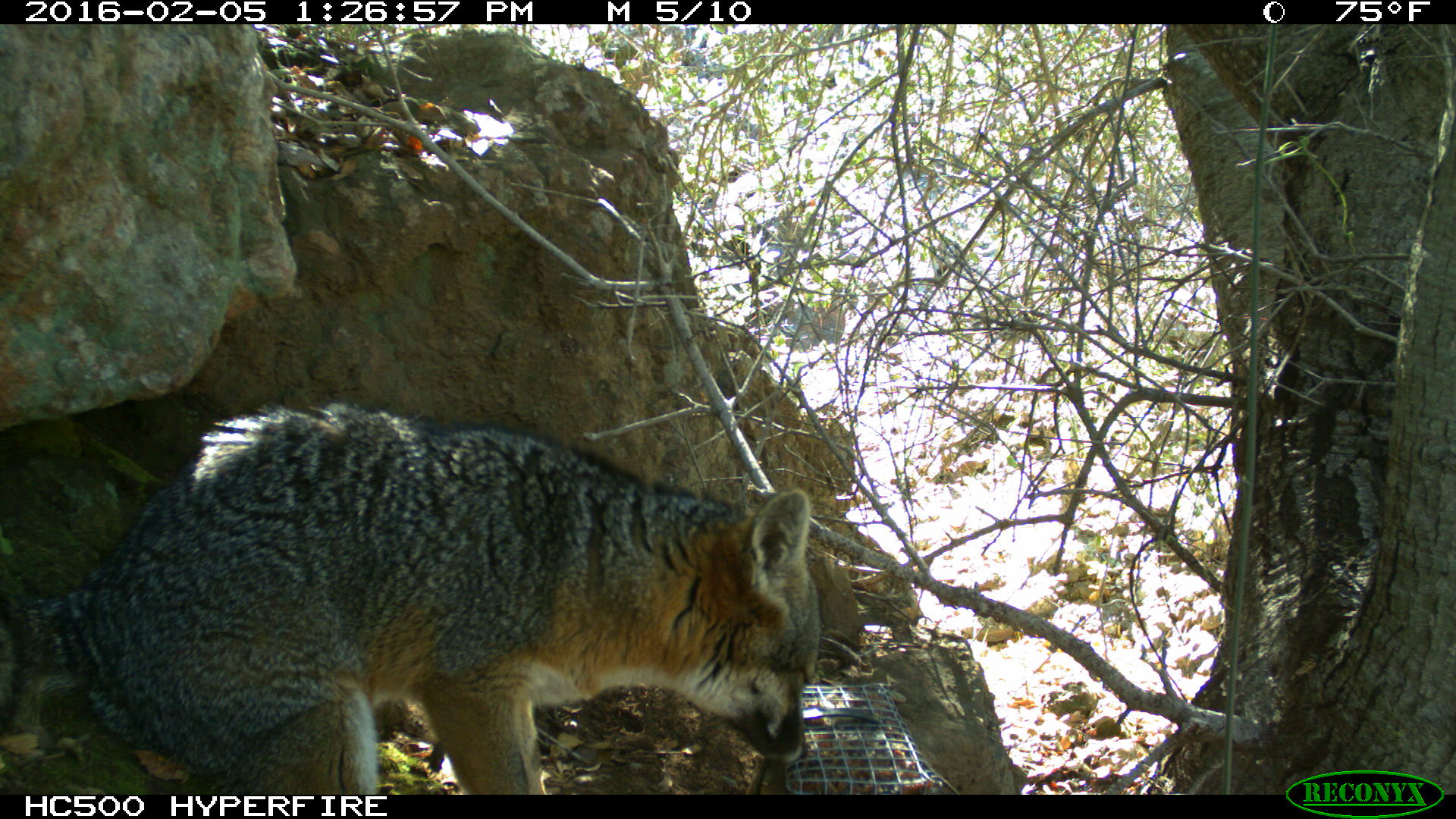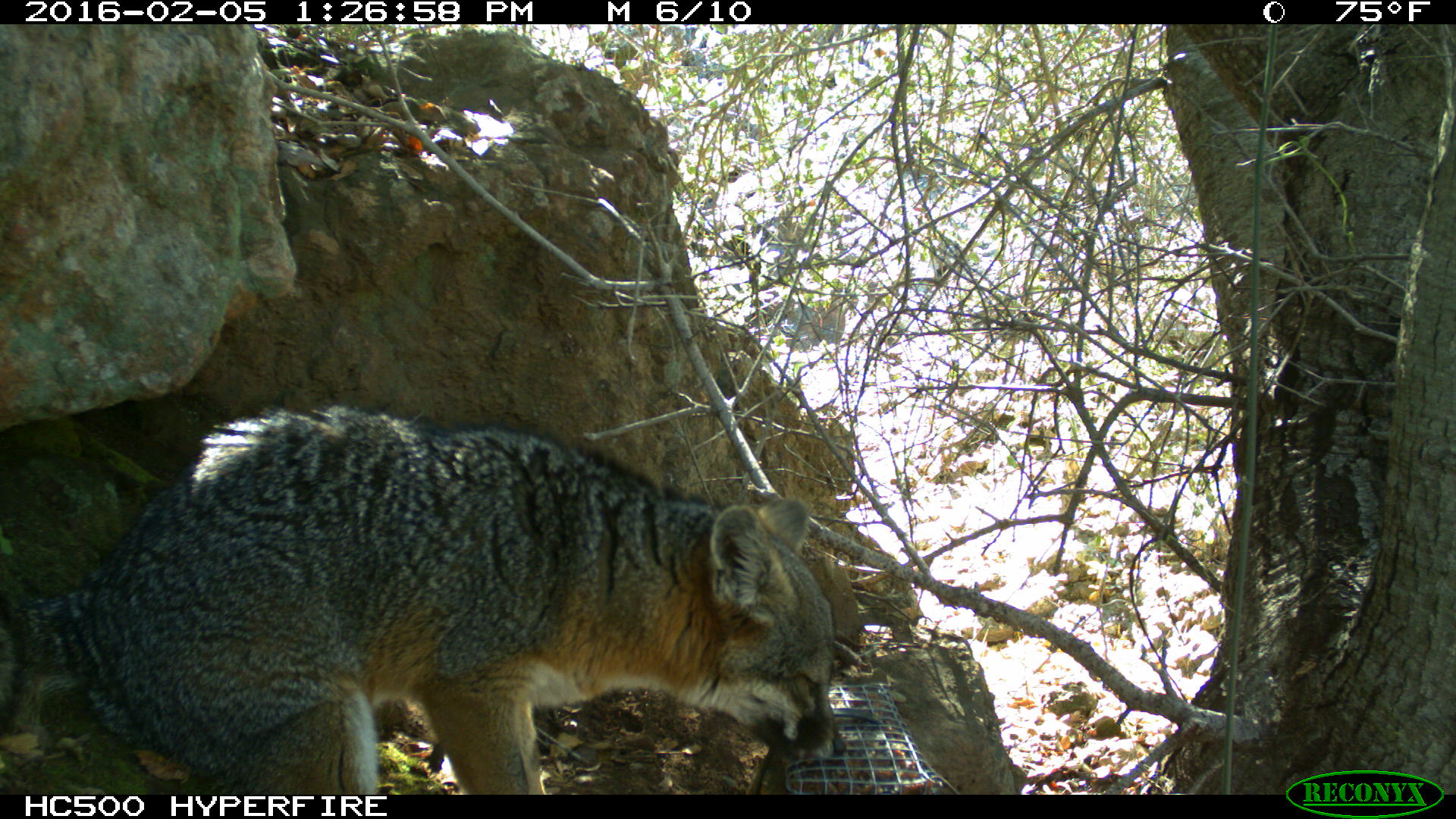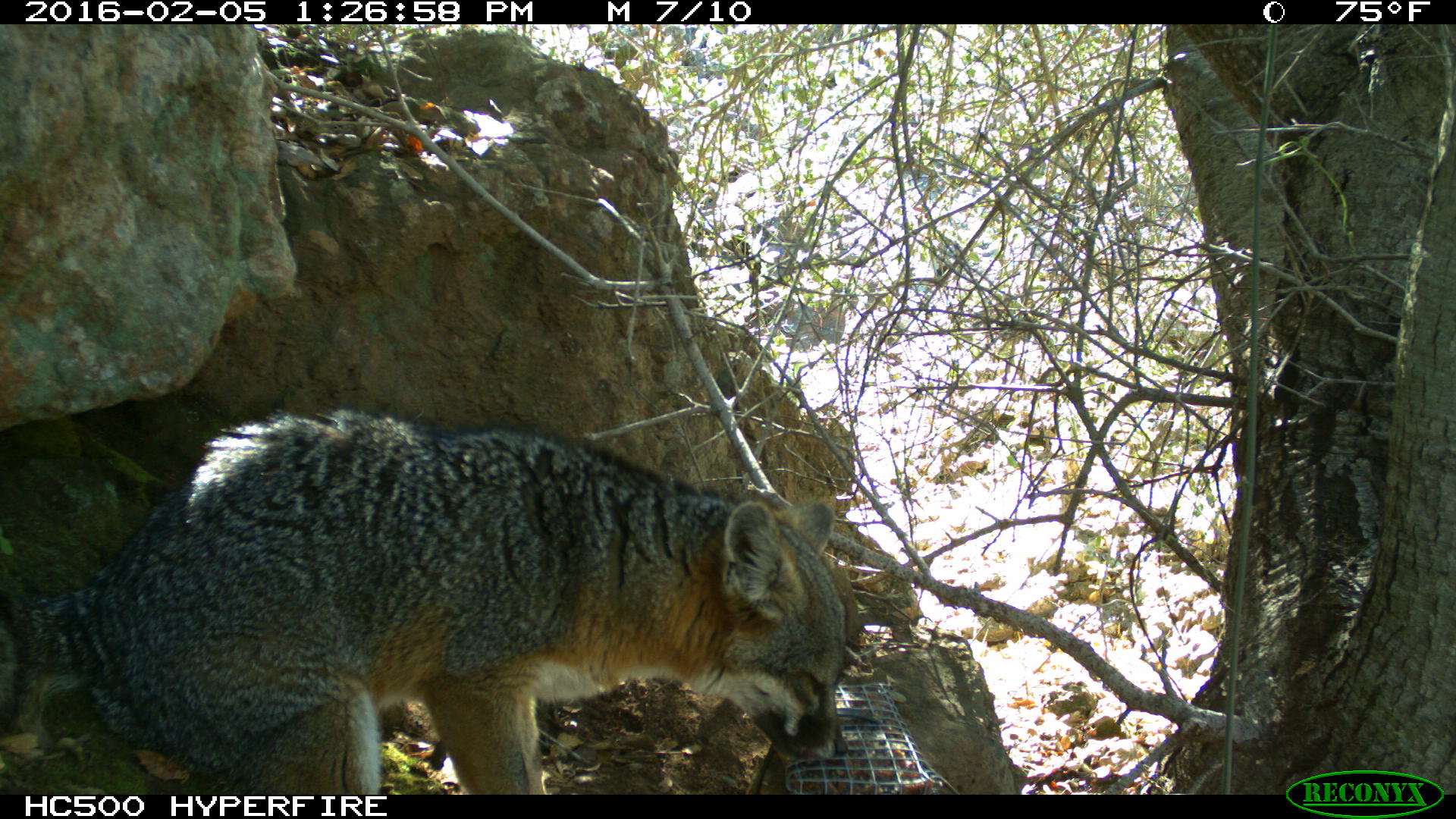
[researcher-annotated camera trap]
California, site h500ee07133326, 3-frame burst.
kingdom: Animalia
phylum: Chordata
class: Mammalia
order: Carnivora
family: Canidae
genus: Urocyon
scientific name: Urocyon littoralis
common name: island fox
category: fox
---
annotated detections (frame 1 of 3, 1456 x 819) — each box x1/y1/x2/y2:
fox: 0/401/823/794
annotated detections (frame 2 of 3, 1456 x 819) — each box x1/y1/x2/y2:
fox: 0/406/846/794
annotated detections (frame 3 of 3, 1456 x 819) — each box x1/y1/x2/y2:
fox: 0/402/848/792